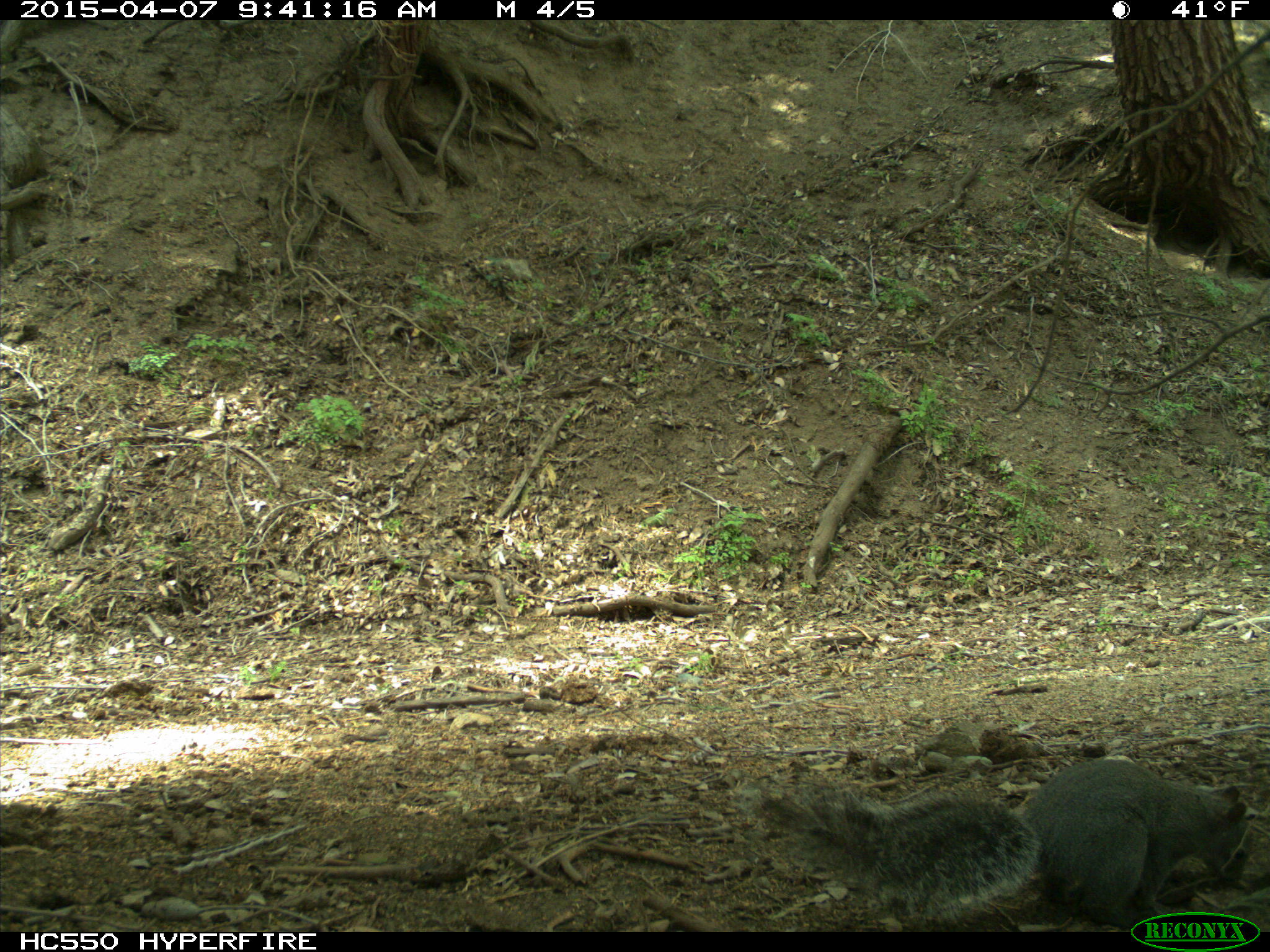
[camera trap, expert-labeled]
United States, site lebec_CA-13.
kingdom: Animalia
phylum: Chordata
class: Mammalia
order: Rodentia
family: Sciuridae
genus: Sciurus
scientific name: Sciurus carolinensis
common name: eastern gray squirrel